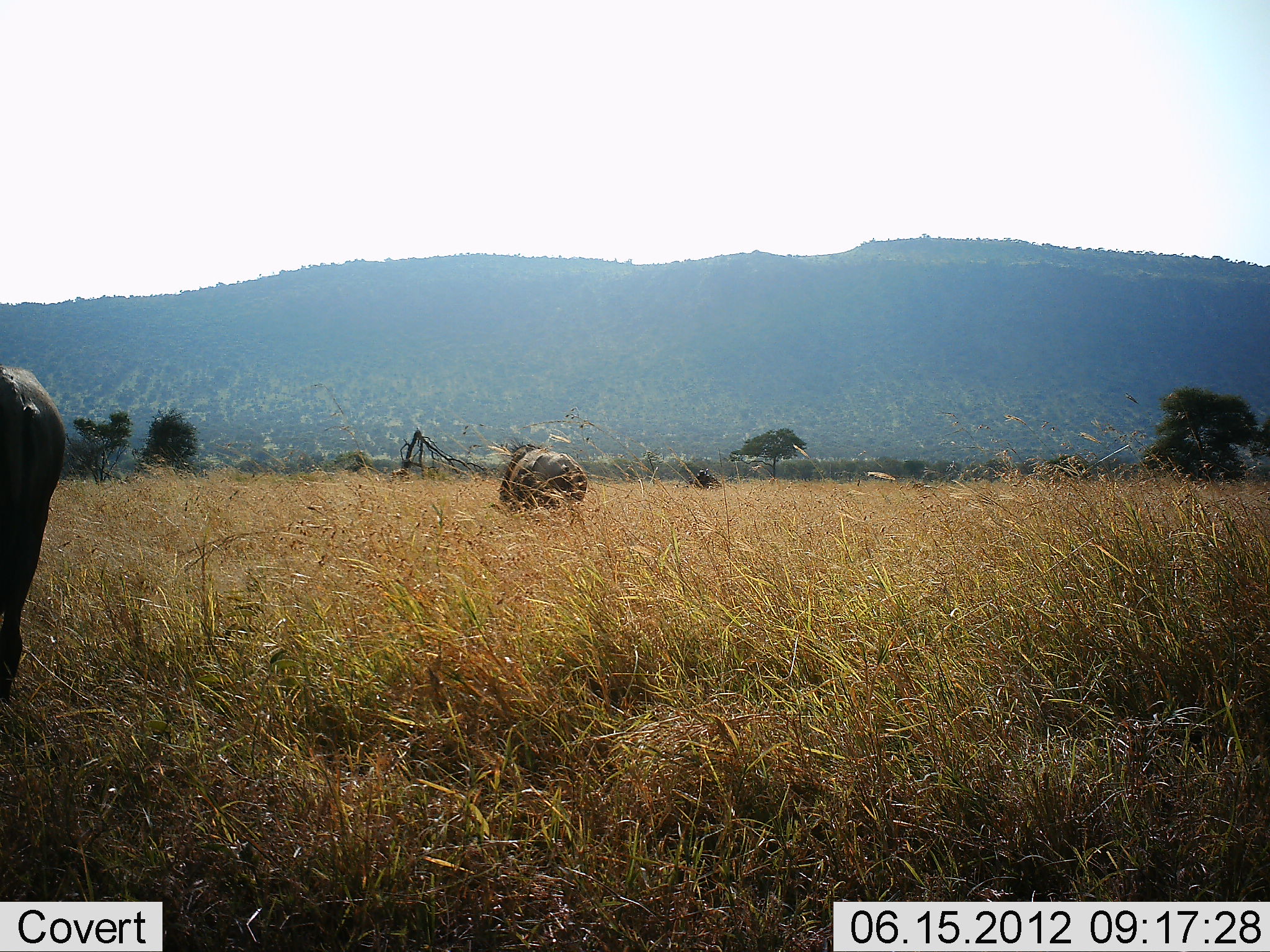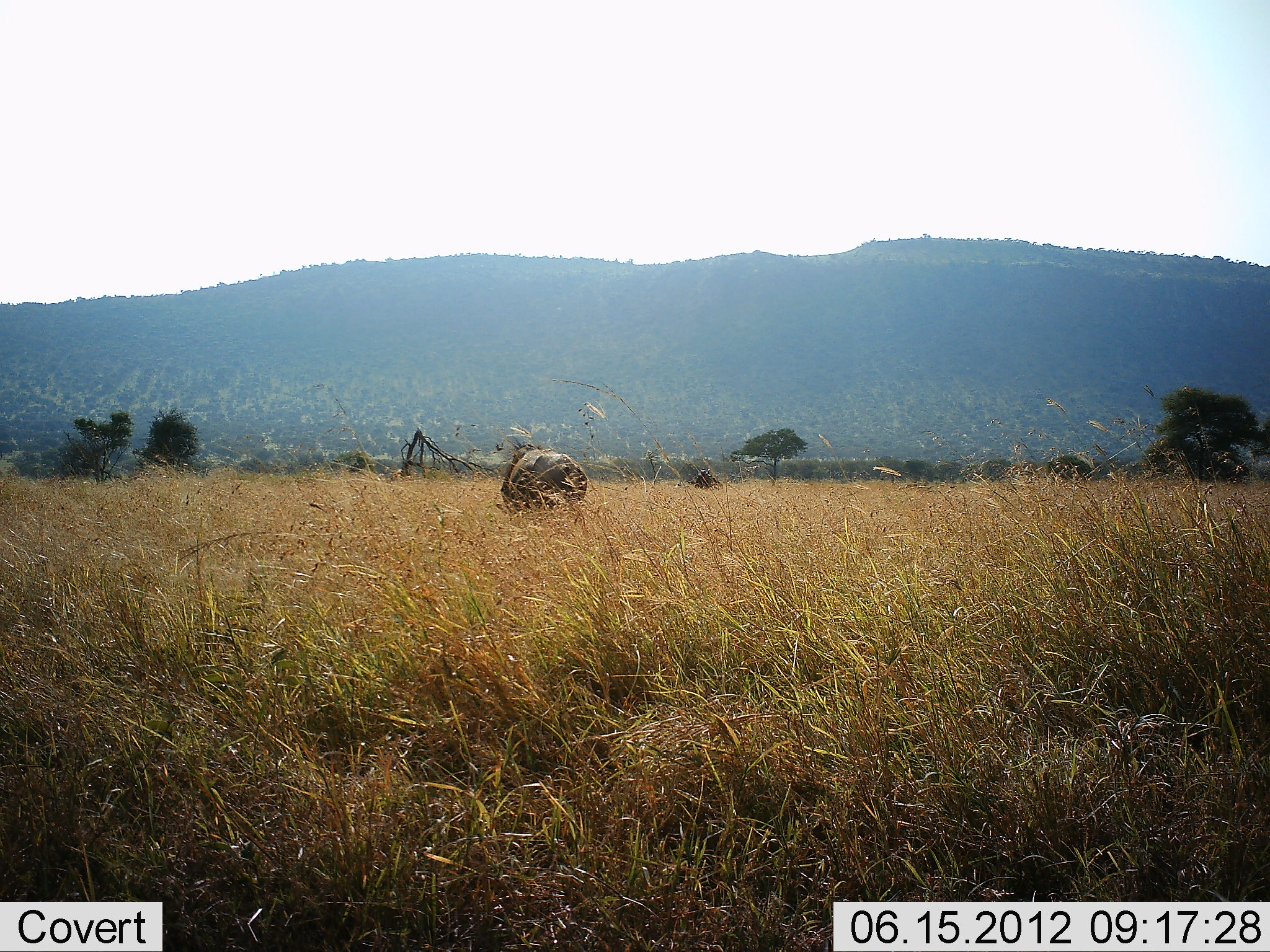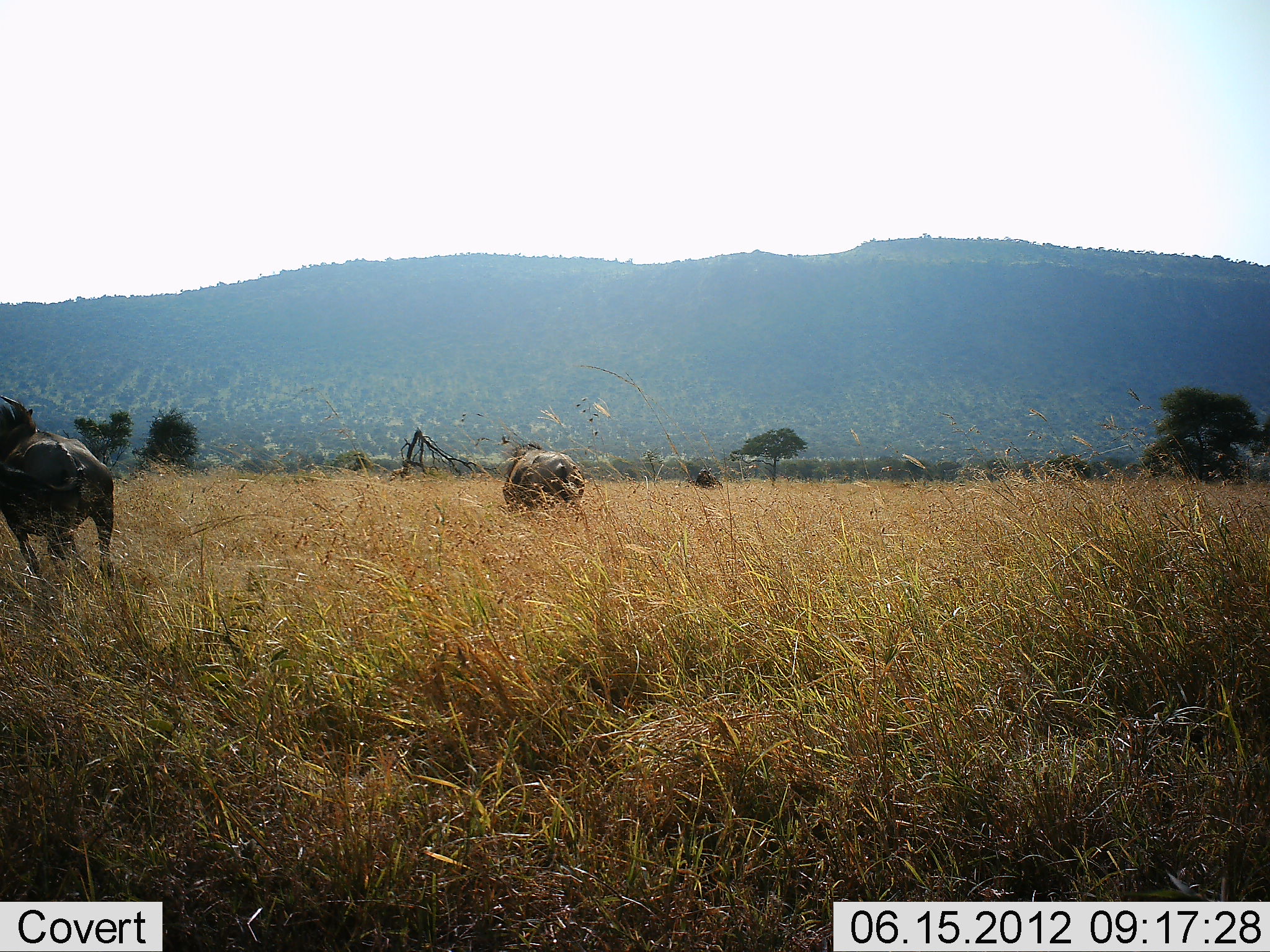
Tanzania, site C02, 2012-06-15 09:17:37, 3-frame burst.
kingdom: Animalia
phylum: Chordata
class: Mammalia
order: Artiodactyla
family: Bovidae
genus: Connochaetes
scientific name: Connochaetes taurinus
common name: blue wildebeest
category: wildebeest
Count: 2.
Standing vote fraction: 30%.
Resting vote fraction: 0%.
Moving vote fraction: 90%.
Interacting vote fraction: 0%.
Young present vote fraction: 0%.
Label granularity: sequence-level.